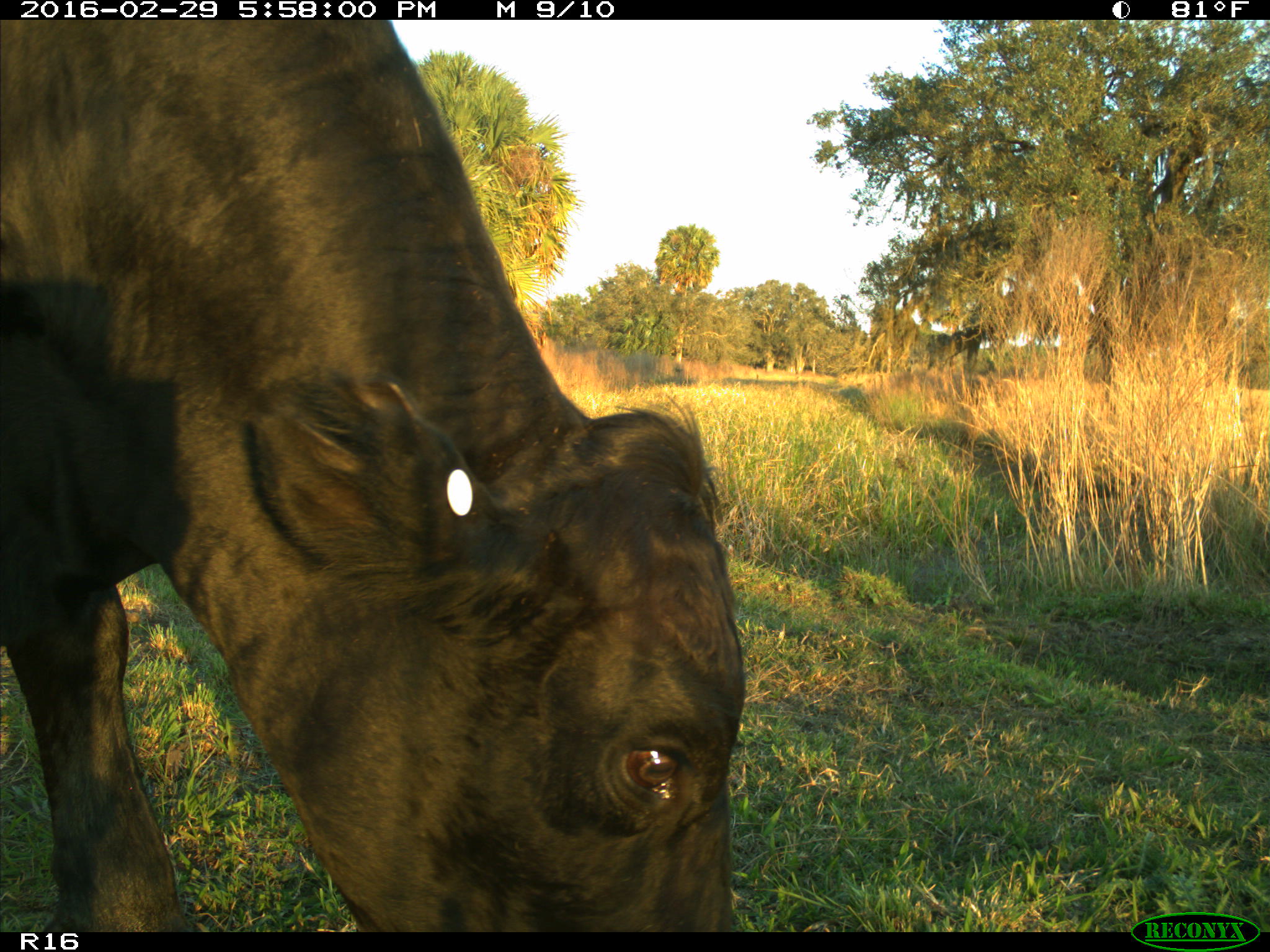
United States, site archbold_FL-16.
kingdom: Animalia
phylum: Chordata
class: Mammalia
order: Artiodactyla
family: Bovidae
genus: Bos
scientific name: Bos taurus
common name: domestic cow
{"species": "Bos taurus (domestic cow)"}